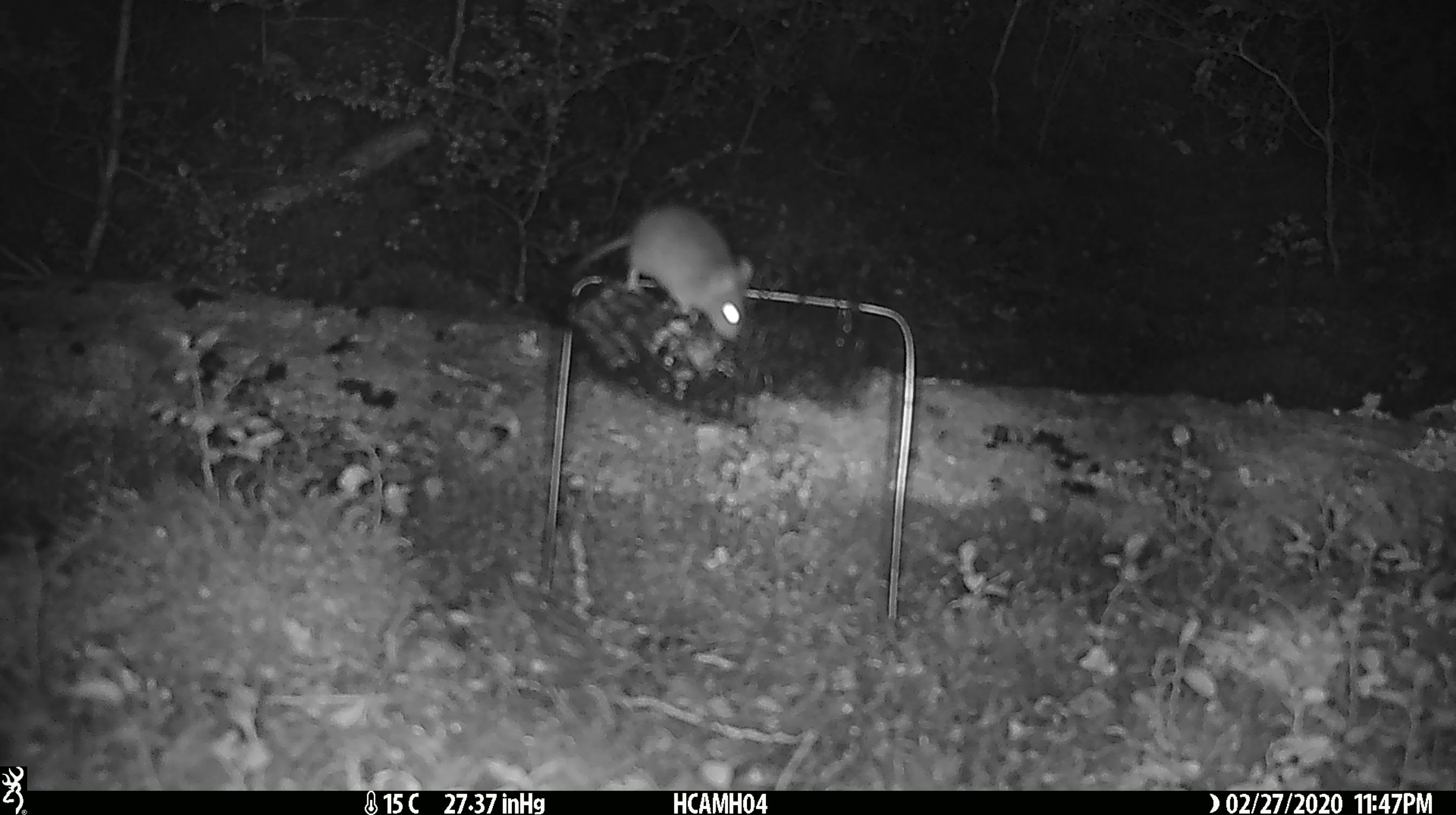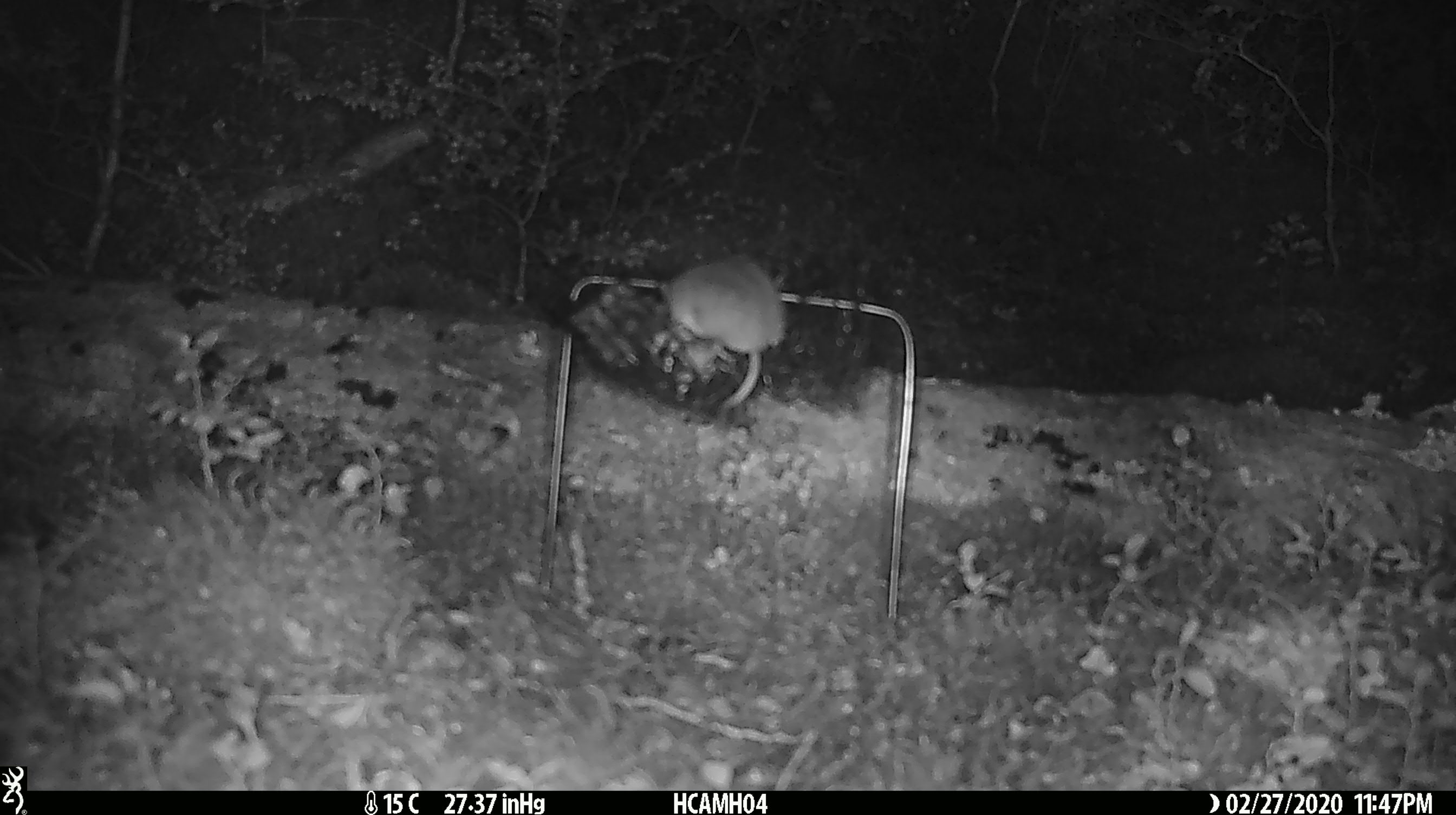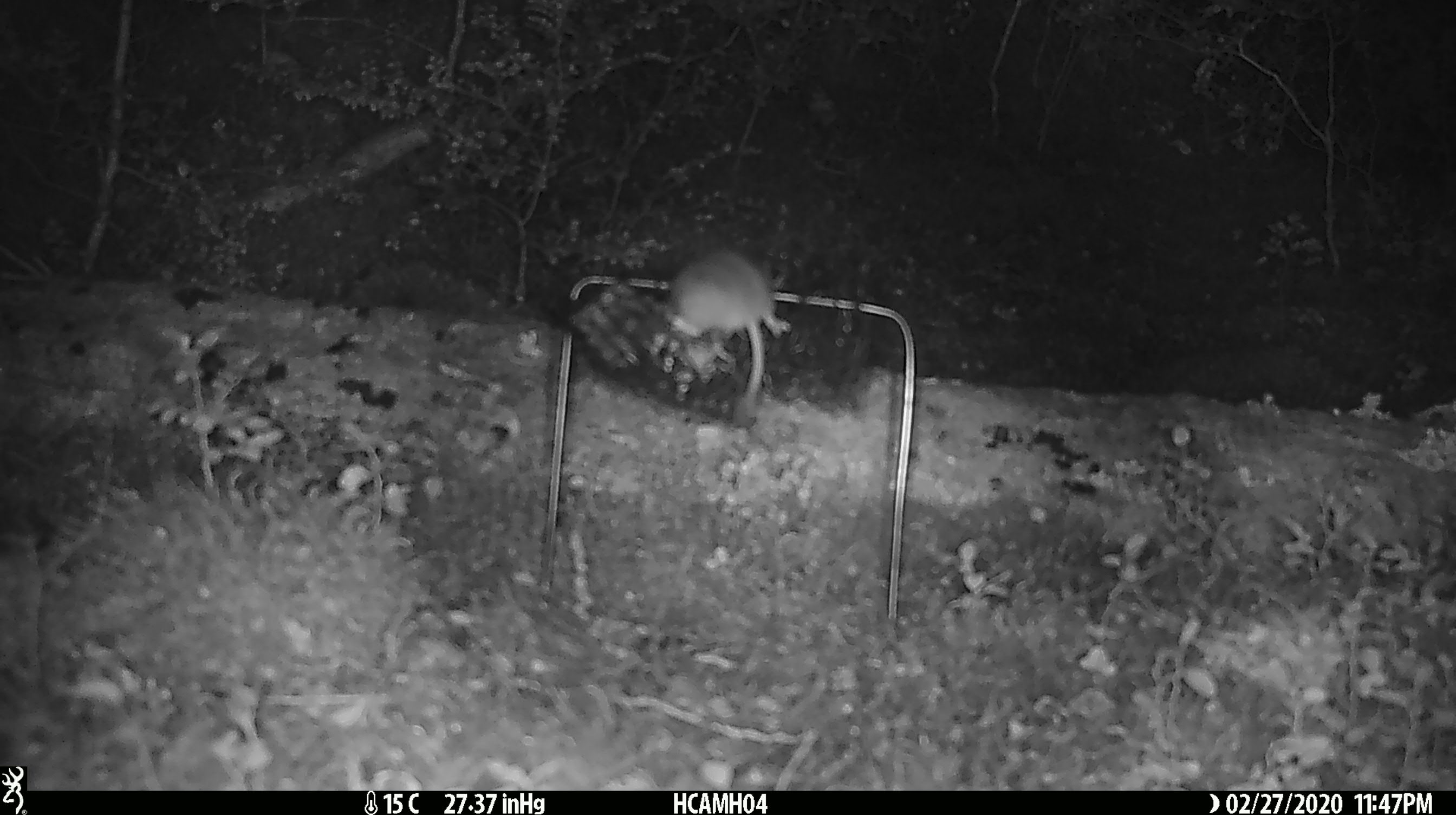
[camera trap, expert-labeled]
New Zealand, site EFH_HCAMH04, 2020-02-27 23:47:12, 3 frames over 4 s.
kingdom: Animalia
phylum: Chordata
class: Mammalia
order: Rodentia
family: Muridae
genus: Mus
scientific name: Mus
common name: mouse